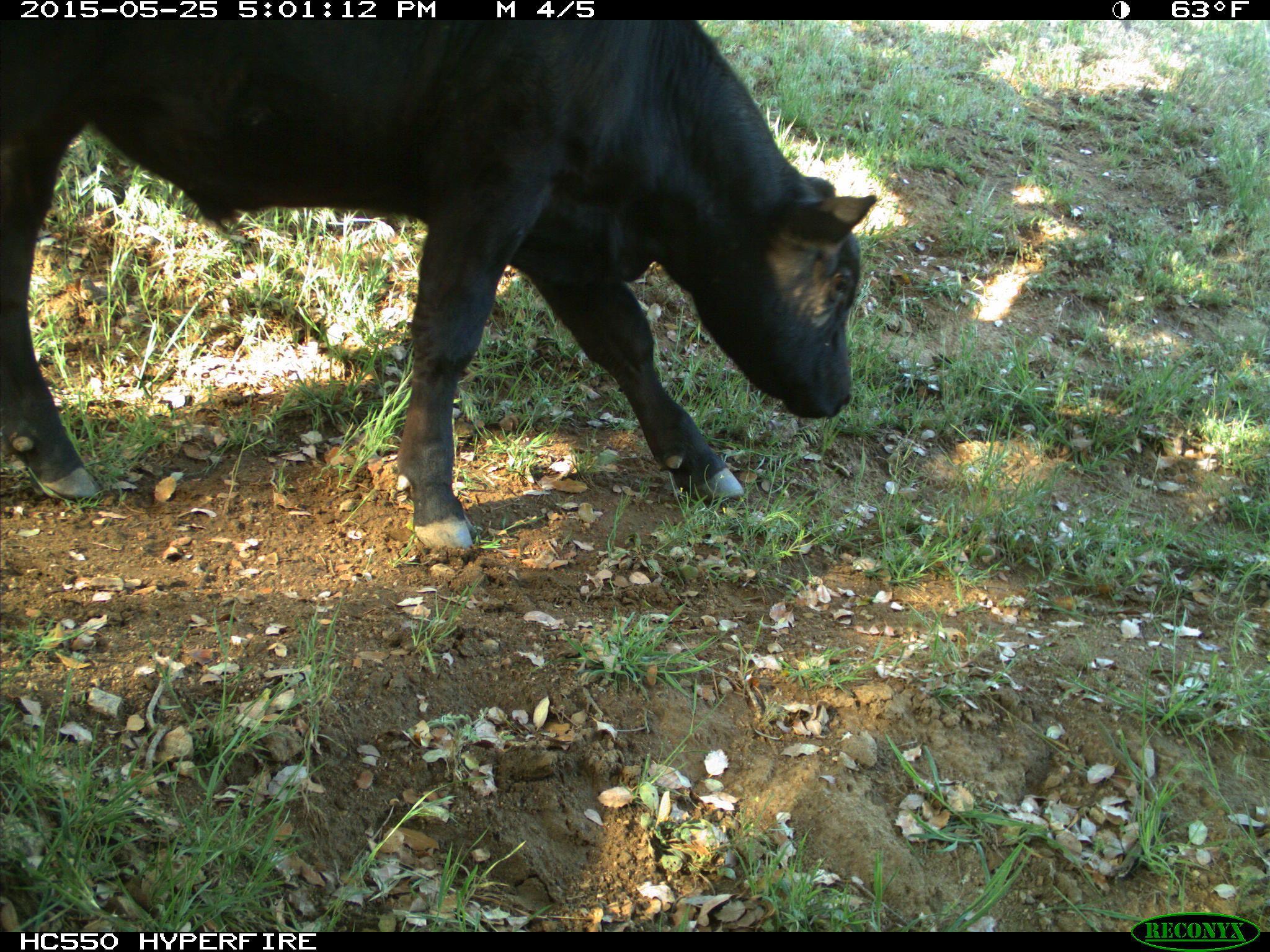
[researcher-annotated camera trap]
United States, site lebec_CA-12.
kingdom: Animalia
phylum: Chordata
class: Mammalia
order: Artiodactyla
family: Bovidae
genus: Bos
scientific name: Bos taurus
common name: domestic cow